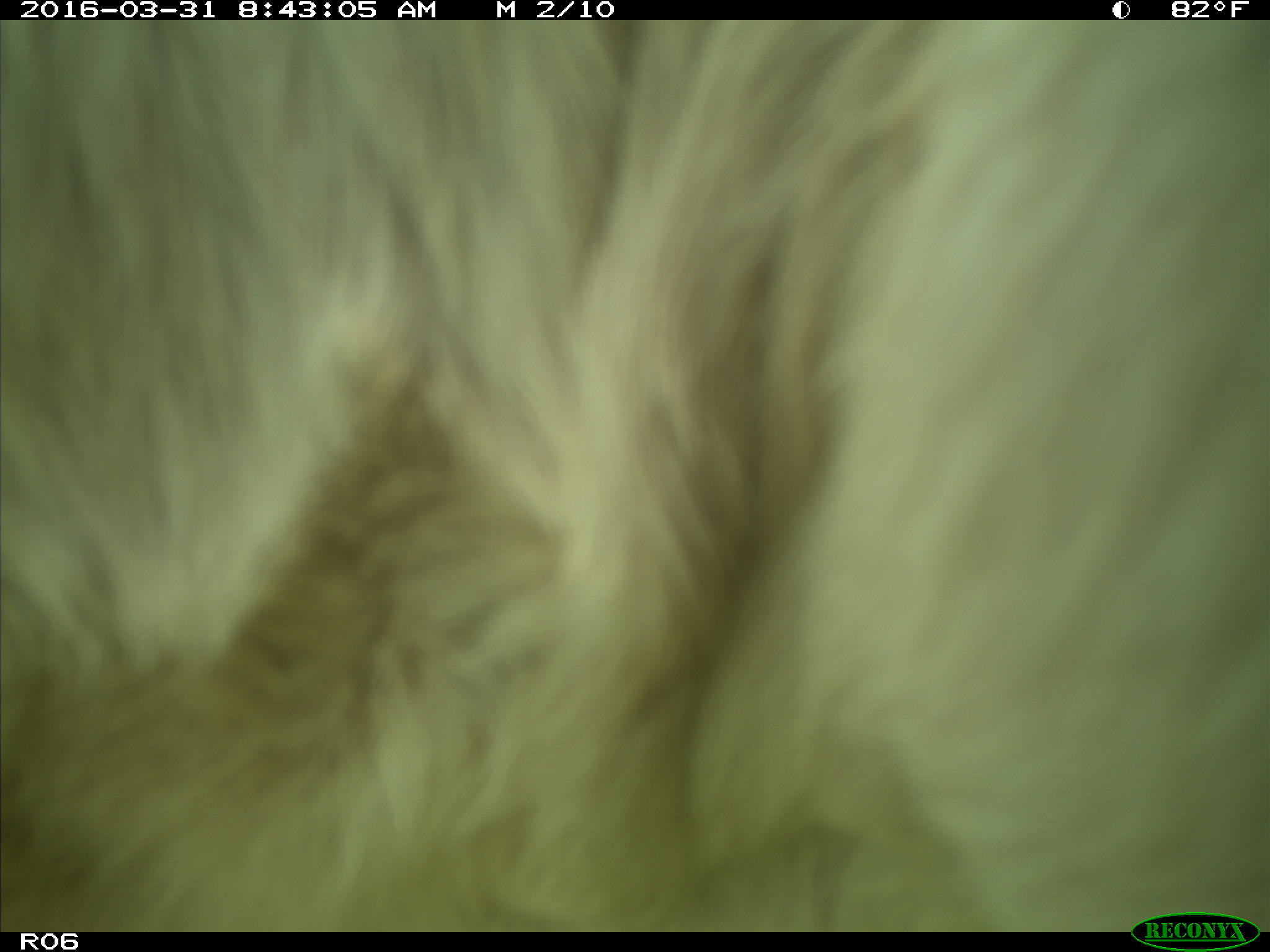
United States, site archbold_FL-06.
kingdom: Animalia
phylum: Chordata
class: Mammalia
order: Artiodactyla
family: Bovidae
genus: Bos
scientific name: Bos taurus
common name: domestic cow